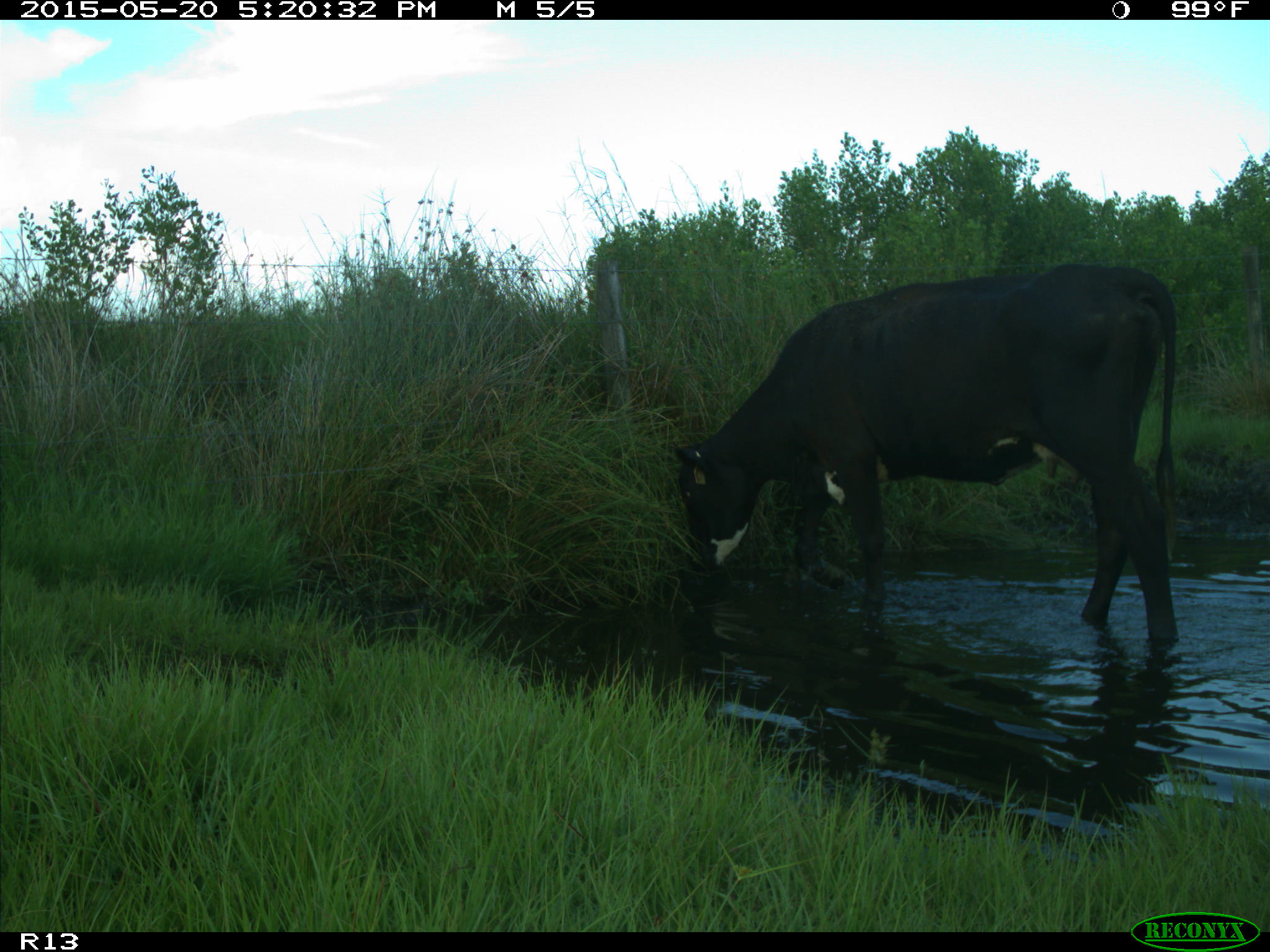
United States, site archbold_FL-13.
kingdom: Animalia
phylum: Chordata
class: Mammalia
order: Artiodactyla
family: Bovidae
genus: Bos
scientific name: Bos taurus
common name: domestic cow